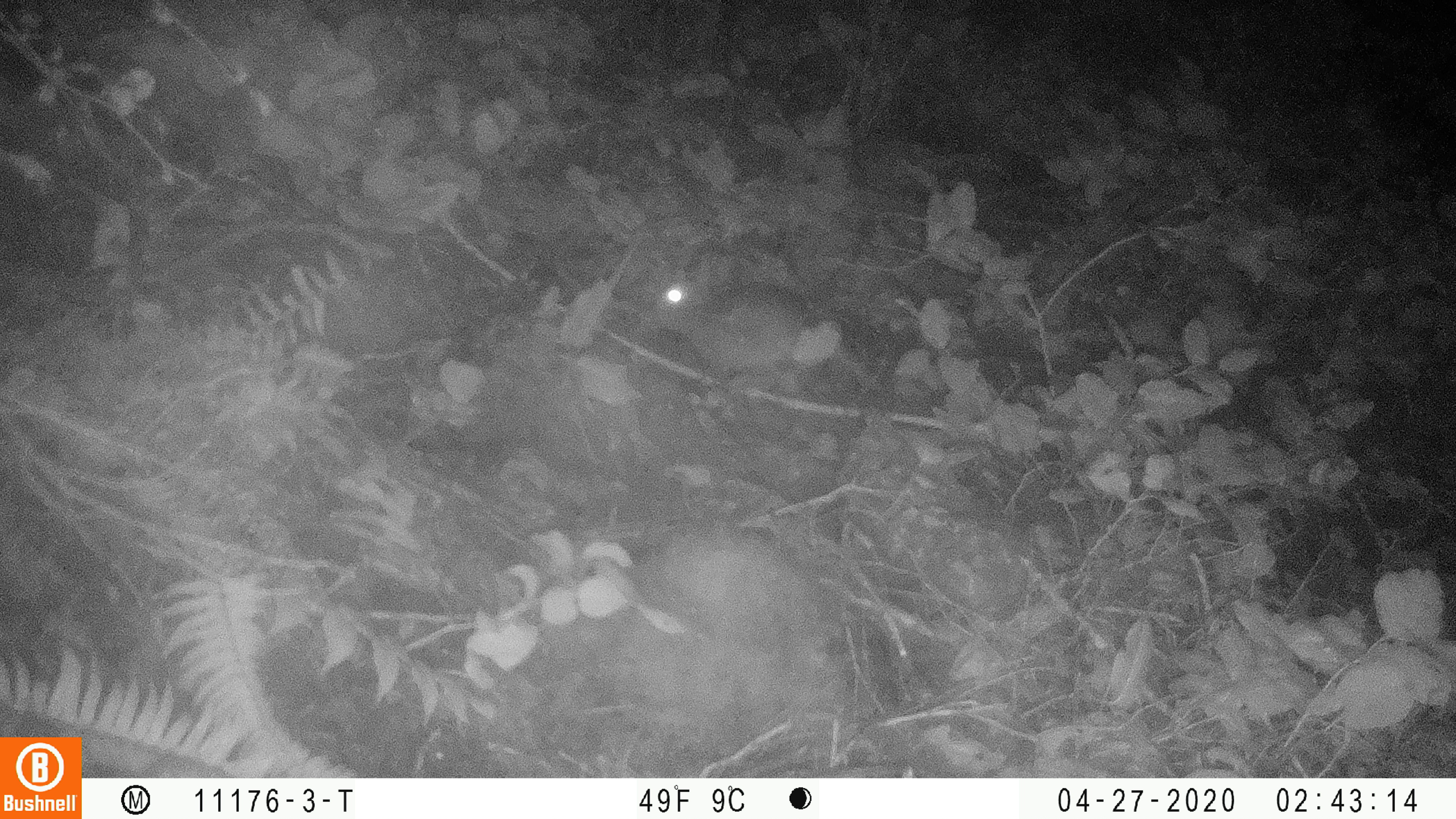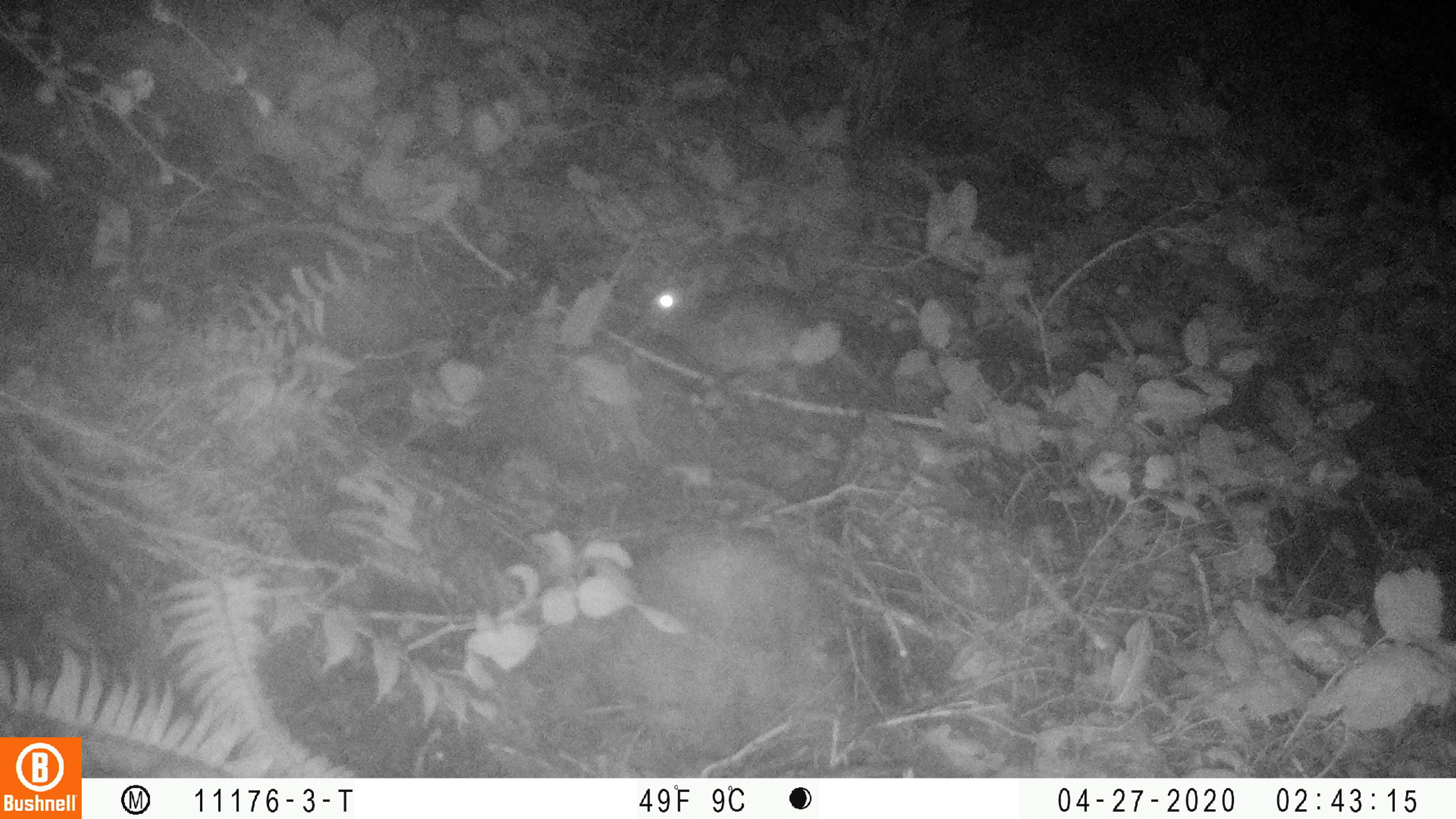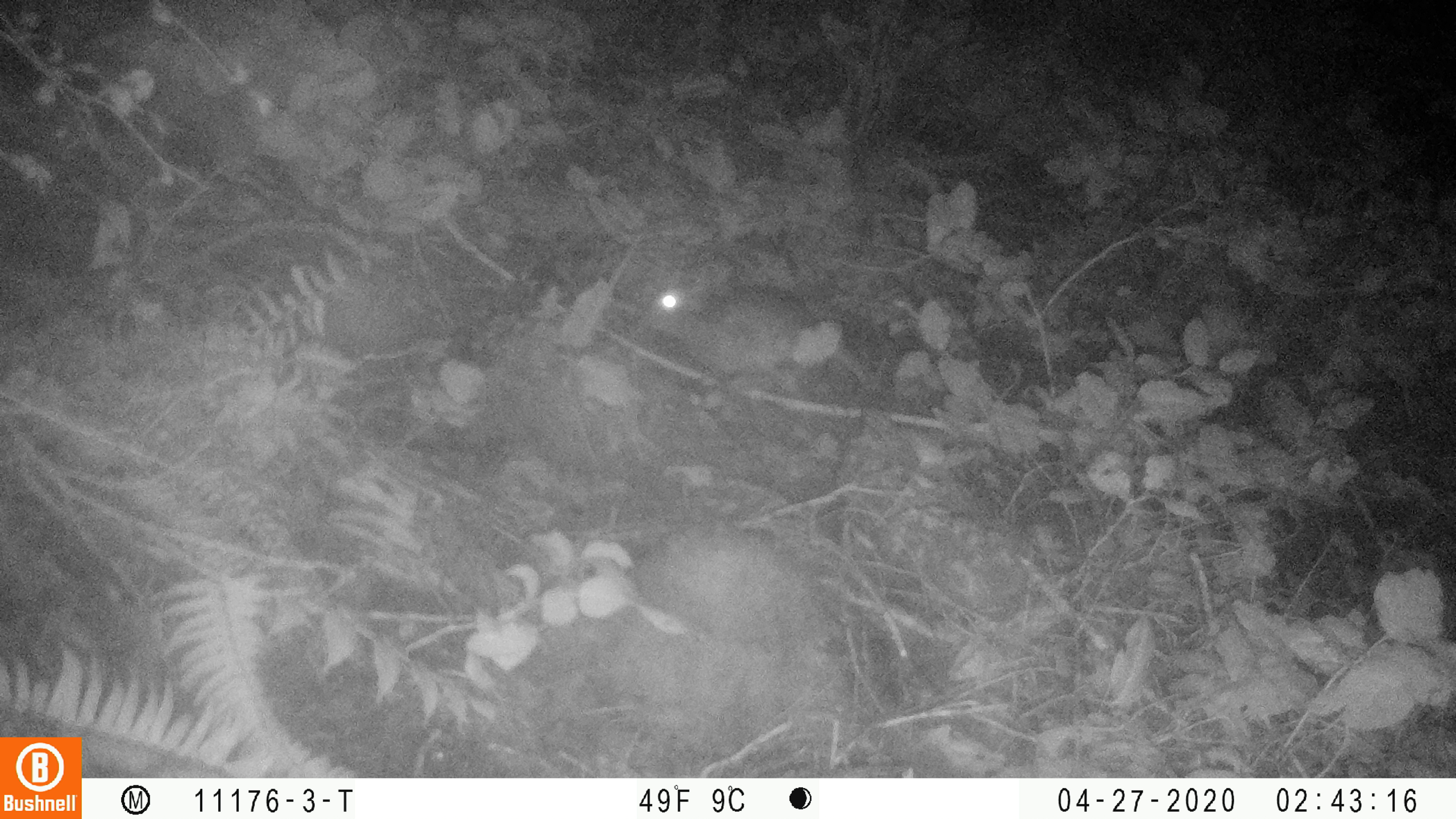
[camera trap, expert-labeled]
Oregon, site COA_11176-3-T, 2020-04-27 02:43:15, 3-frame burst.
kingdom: Animalia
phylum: Chordata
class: Mammalia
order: Lagomorpha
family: Leporidae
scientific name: Leporidae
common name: hares and rabbits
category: leporidae family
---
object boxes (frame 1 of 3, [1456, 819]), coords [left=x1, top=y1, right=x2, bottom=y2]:
leporidae family: [left=653, top=256, right=812, bottom=386]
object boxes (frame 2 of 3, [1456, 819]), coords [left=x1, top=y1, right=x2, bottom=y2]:
leporidae family: [left=638, top=257, right=824, bottom=379]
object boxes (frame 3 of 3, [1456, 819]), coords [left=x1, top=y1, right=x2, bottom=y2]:
leporidae family: [left=644, top=250, right=820, bottom=387]